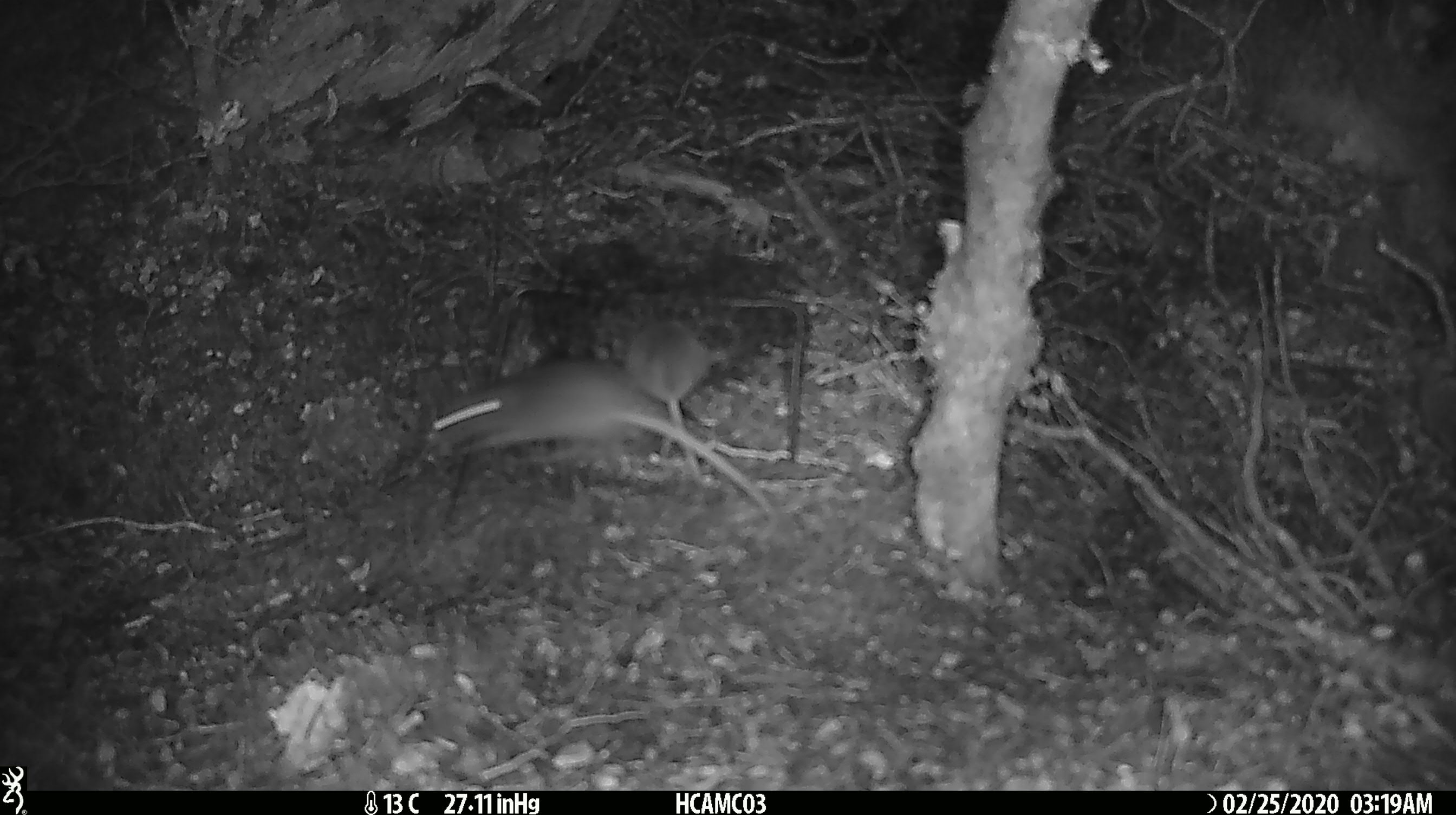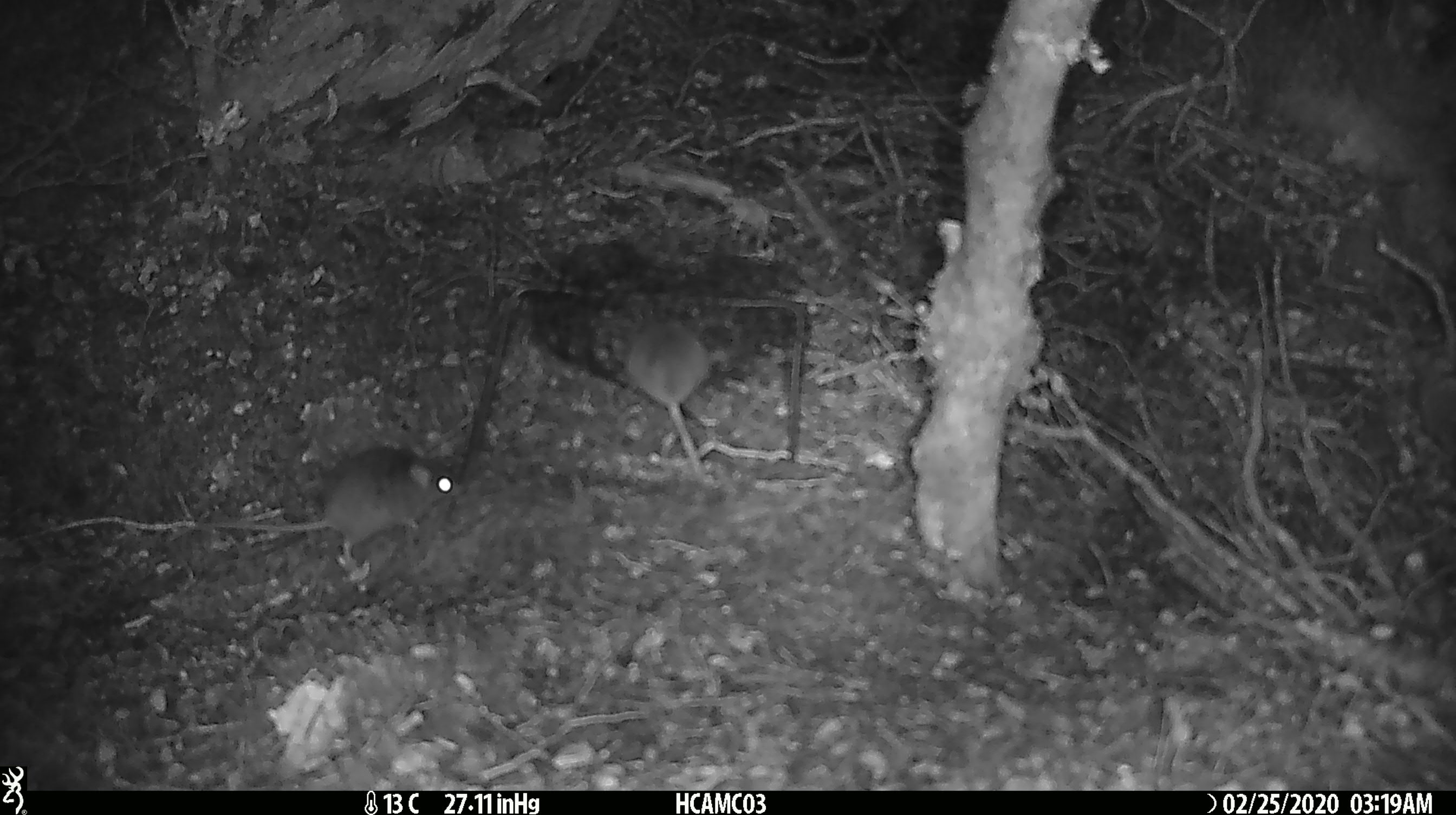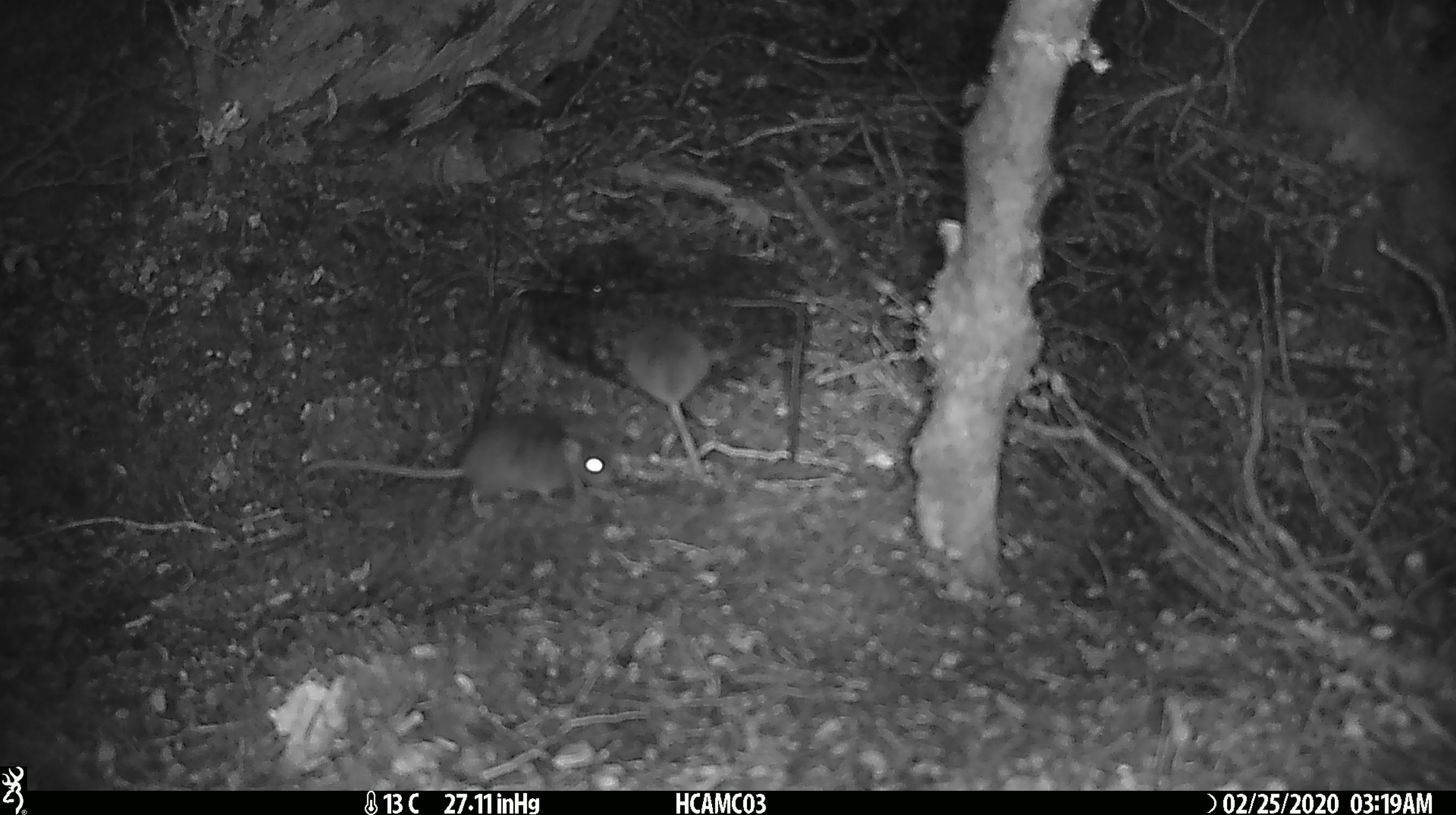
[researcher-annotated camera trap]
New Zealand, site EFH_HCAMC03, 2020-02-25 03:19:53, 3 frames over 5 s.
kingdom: Animalia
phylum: Chordata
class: Mammalia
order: Rodentia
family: Muridae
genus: Mus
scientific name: Mus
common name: mouse